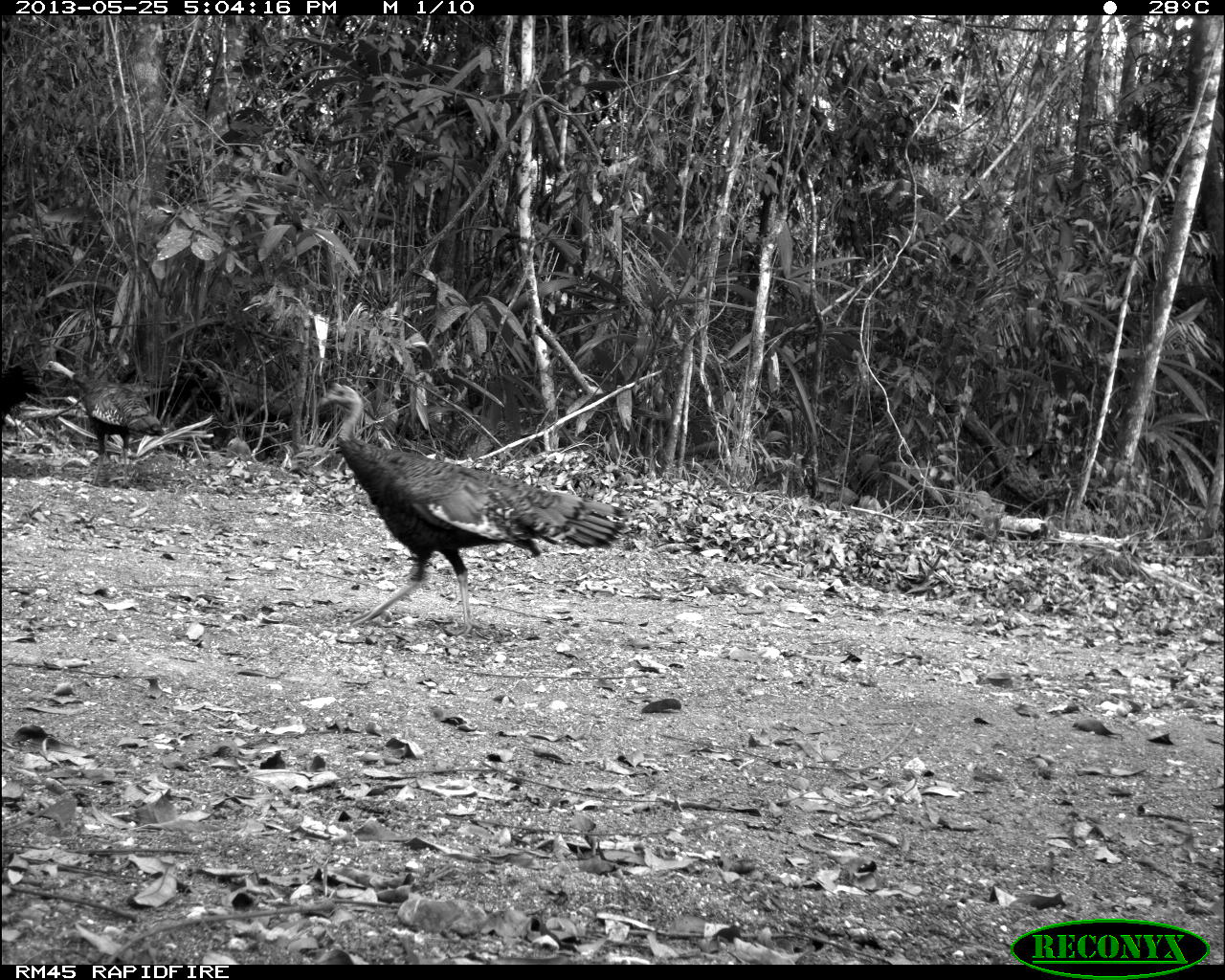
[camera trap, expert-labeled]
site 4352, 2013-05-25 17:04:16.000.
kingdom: Animalia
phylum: Chordata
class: Aves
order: Galliformes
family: Phasianidae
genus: Meleagris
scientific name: Meleagris ocellata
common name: ocellated turkey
Meleagris ocellata (ocellated turkey), count 1, sex male.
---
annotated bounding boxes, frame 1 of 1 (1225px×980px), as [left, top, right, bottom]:
meleagris ocellata: [312, 381, 631, 639]; [39, 357, 164, 489]